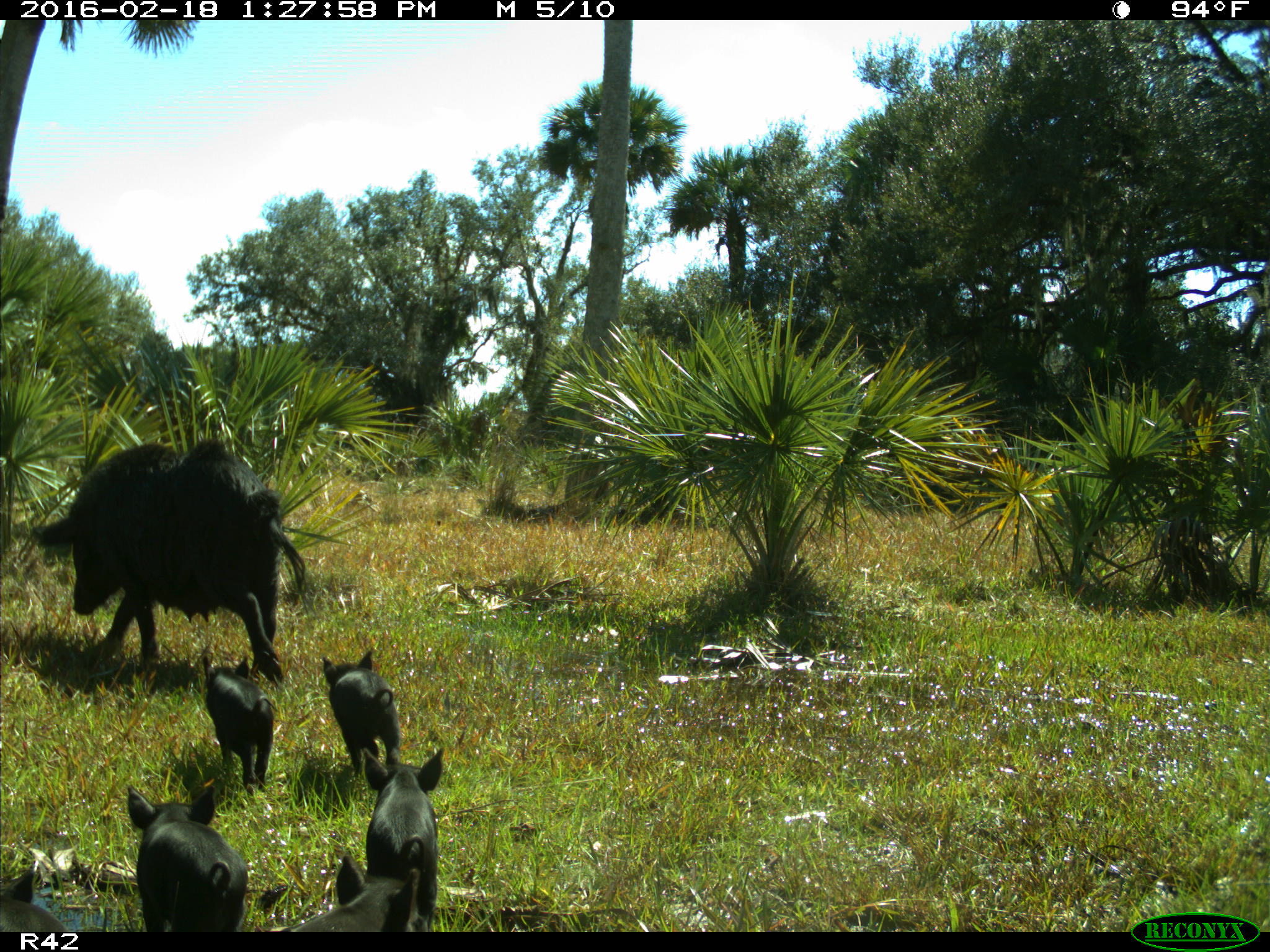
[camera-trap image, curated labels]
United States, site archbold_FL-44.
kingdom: Animalia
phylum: Chordata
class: Mammalia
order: Artiodactyla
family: Suidae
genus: Sus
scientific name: Sus scrofa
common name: wild boar